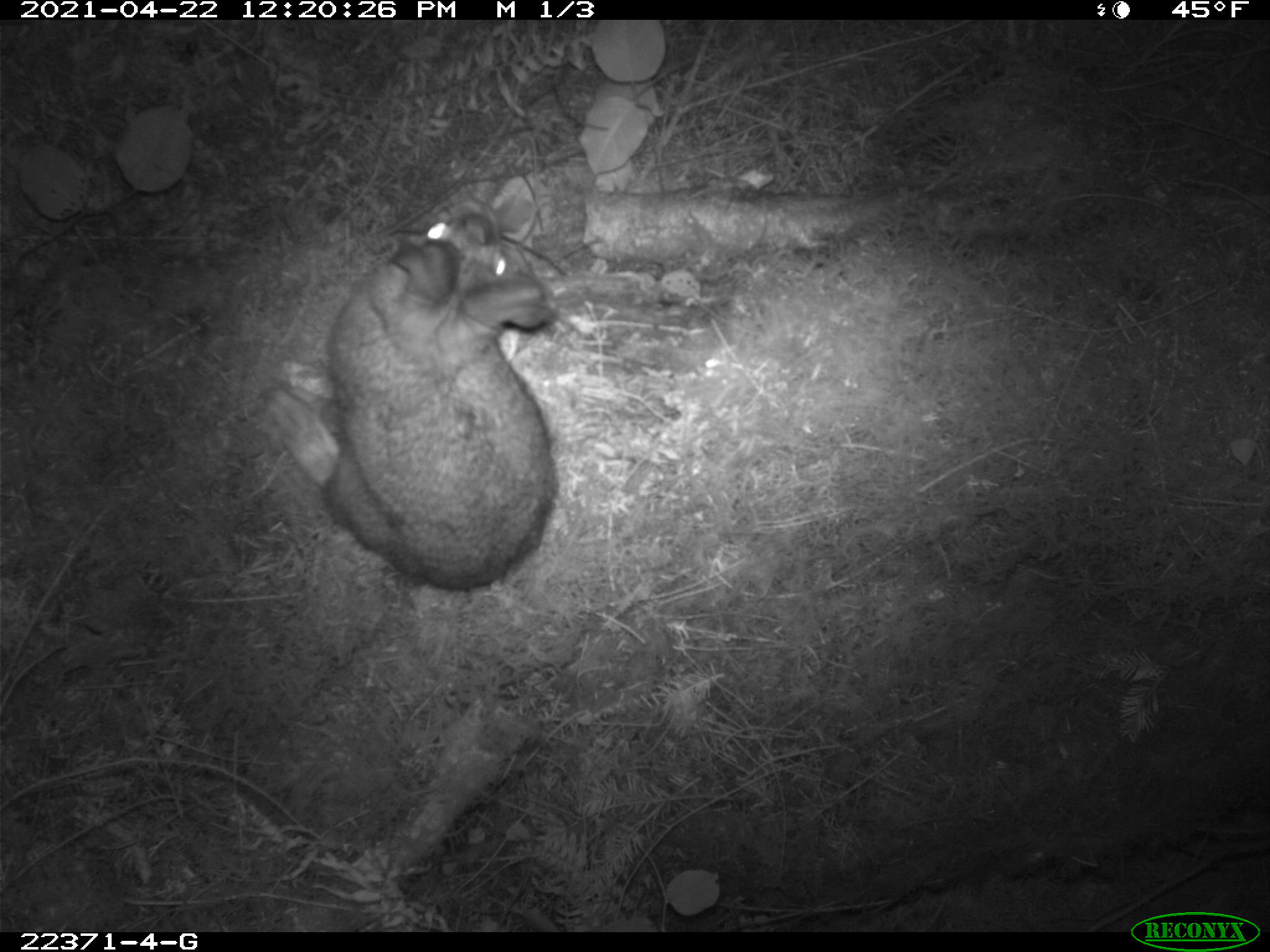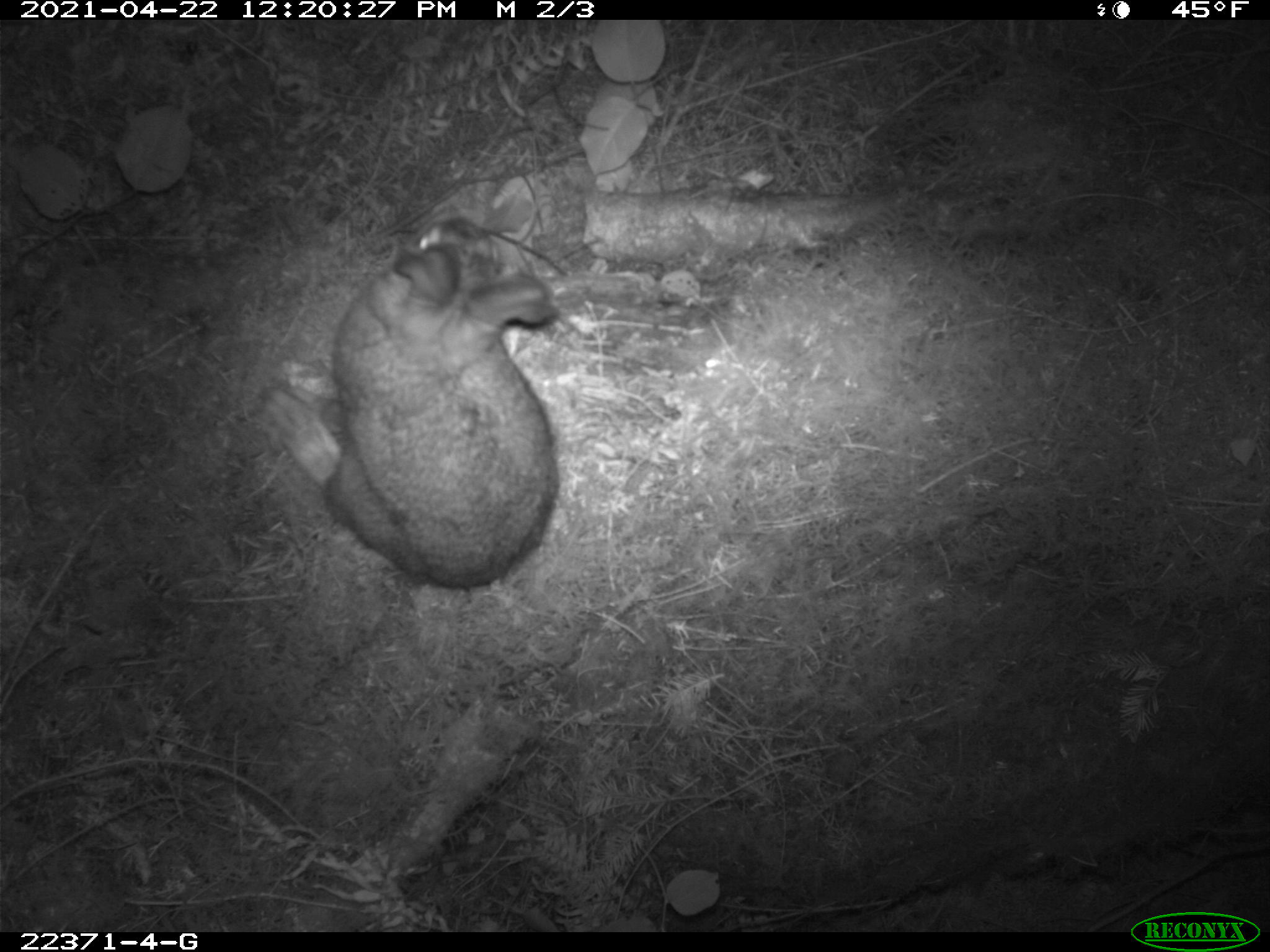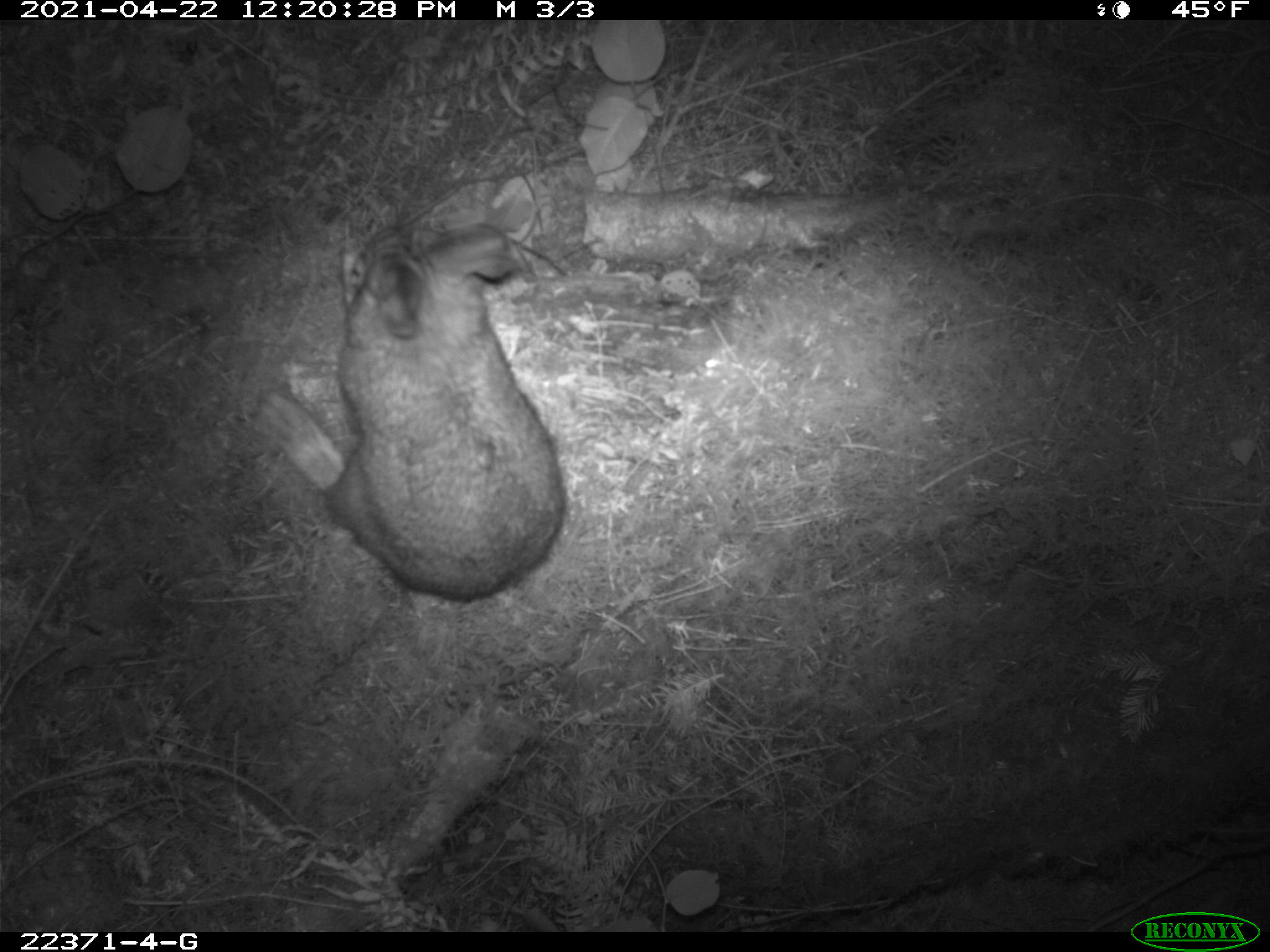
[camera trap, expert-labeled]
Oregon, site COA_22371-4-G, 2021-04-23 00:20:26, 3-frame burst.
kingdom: Animalia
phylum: Chordata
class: Mammalia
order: Lagomorpha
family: Leporidae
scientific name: Leporidae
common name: hares and rabbits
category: leporidae family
Leporidae family (hares and rabbits) (Leporidae).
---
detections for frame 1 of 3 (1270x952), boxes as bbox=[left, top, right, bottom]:
leporidae family: bbox=[242, 183, 588, 606]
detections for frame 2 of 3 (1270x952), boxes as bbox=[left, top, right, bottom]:
leporidae family: bbox=[242, 208, 569, 610]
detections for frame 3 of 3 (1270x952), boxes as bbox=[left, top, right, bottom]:
leporidae family: bbox=[238, 200, 589, 621]